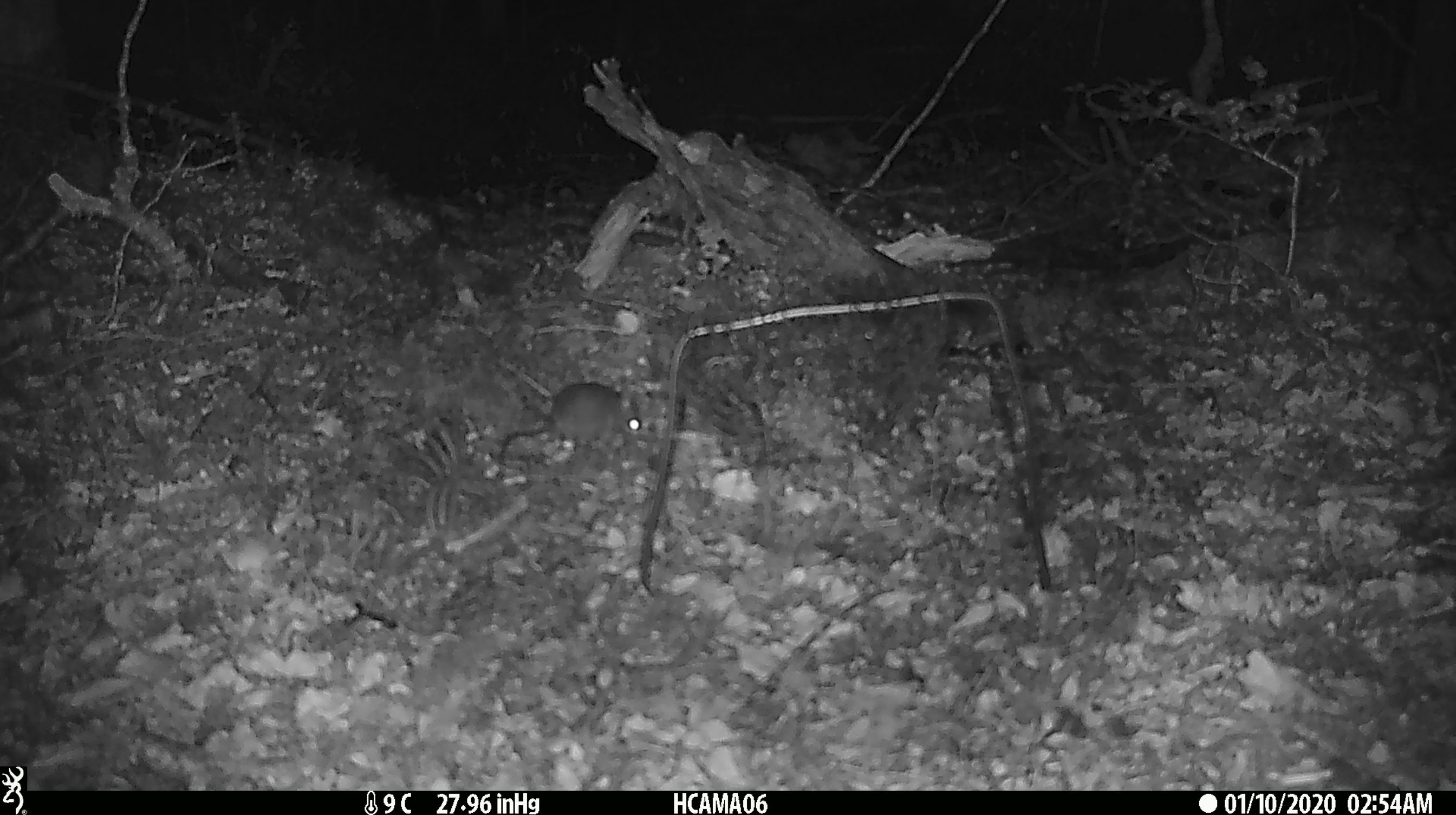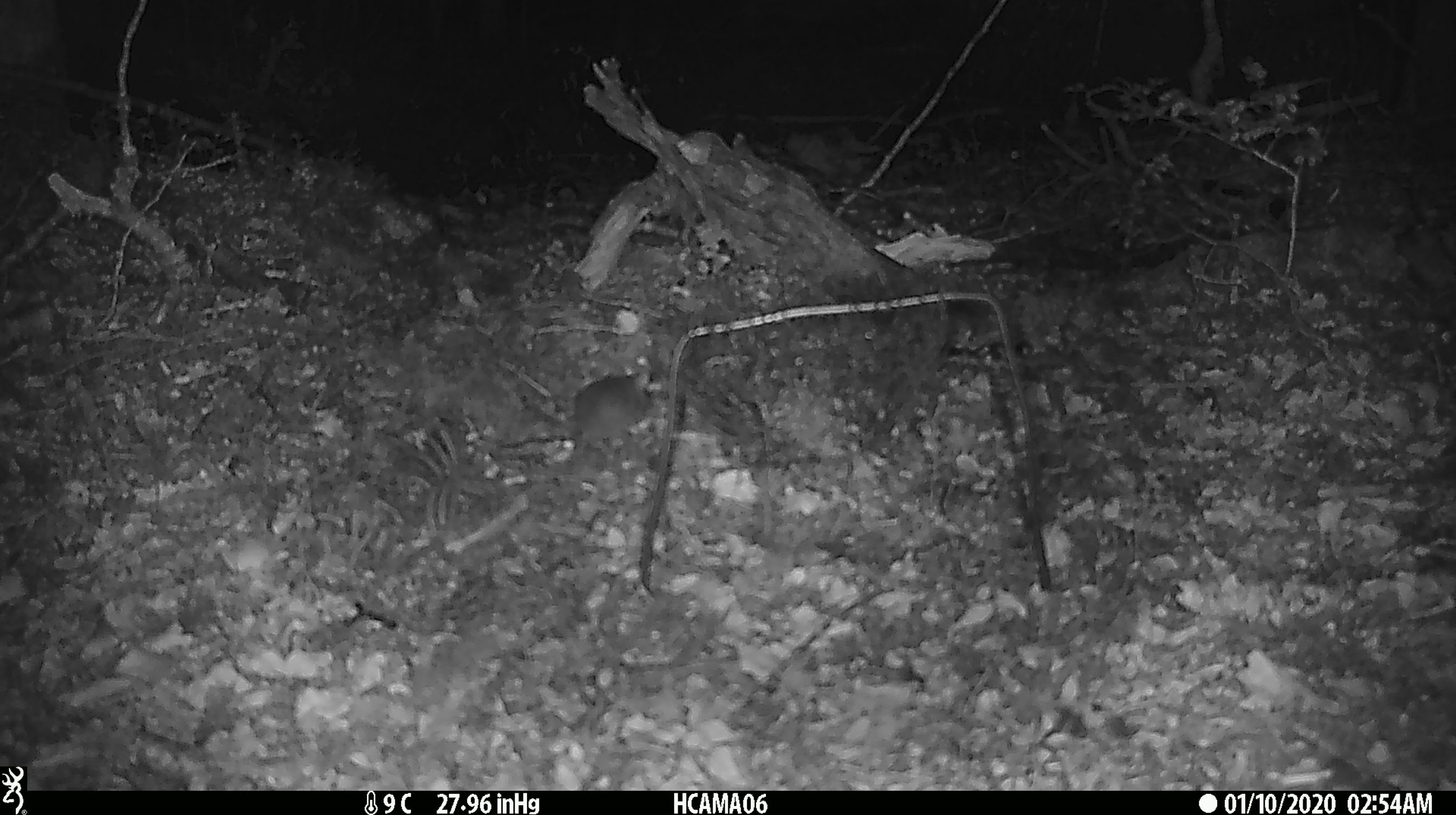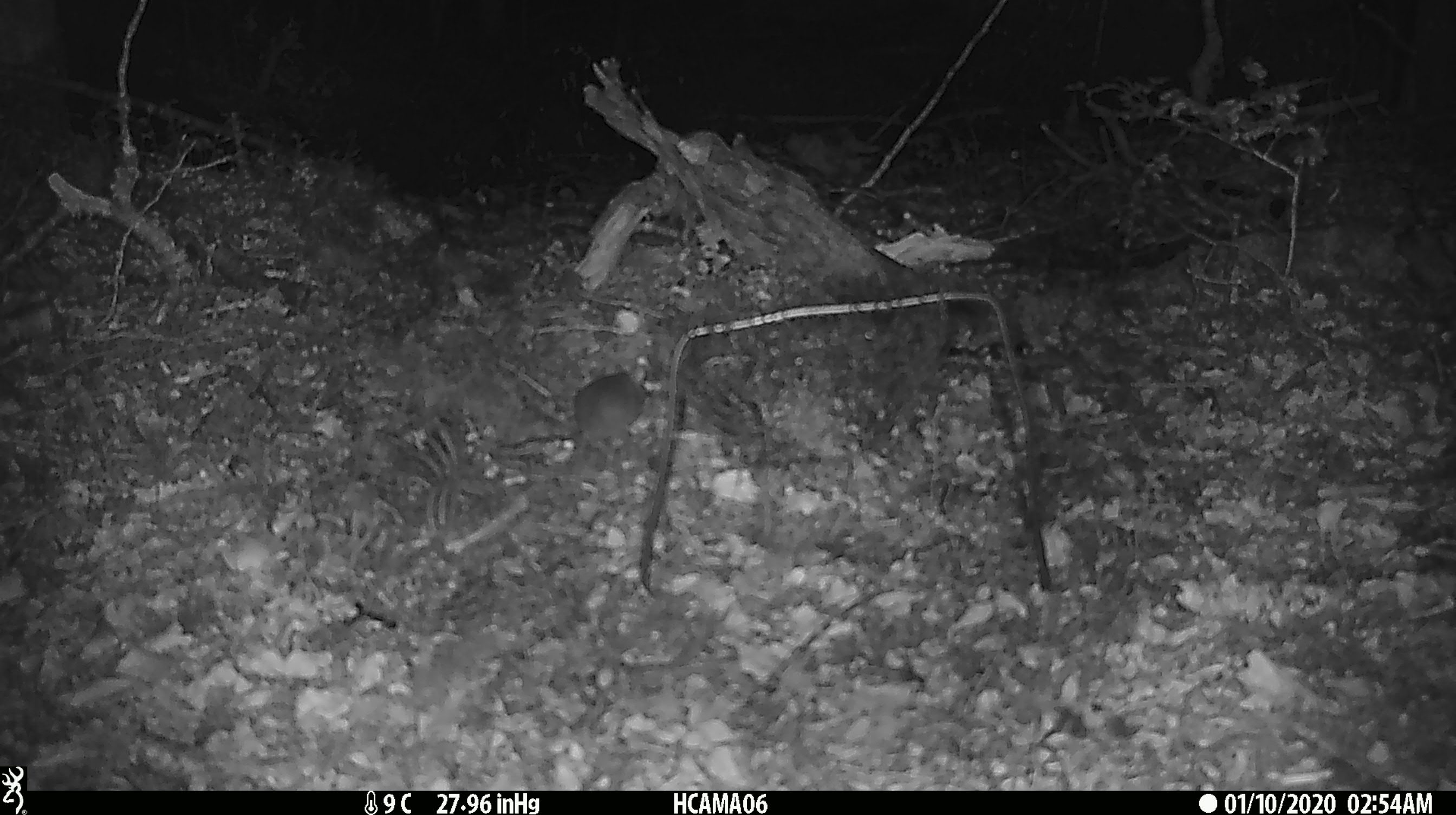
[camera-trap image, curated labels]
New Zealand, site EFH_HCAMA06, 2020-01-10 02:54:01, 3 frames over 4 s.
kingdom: Animalia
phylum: Chordata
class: Mammalia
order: Rodentia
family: Muridae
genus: Mus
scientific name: Mus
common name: mouse